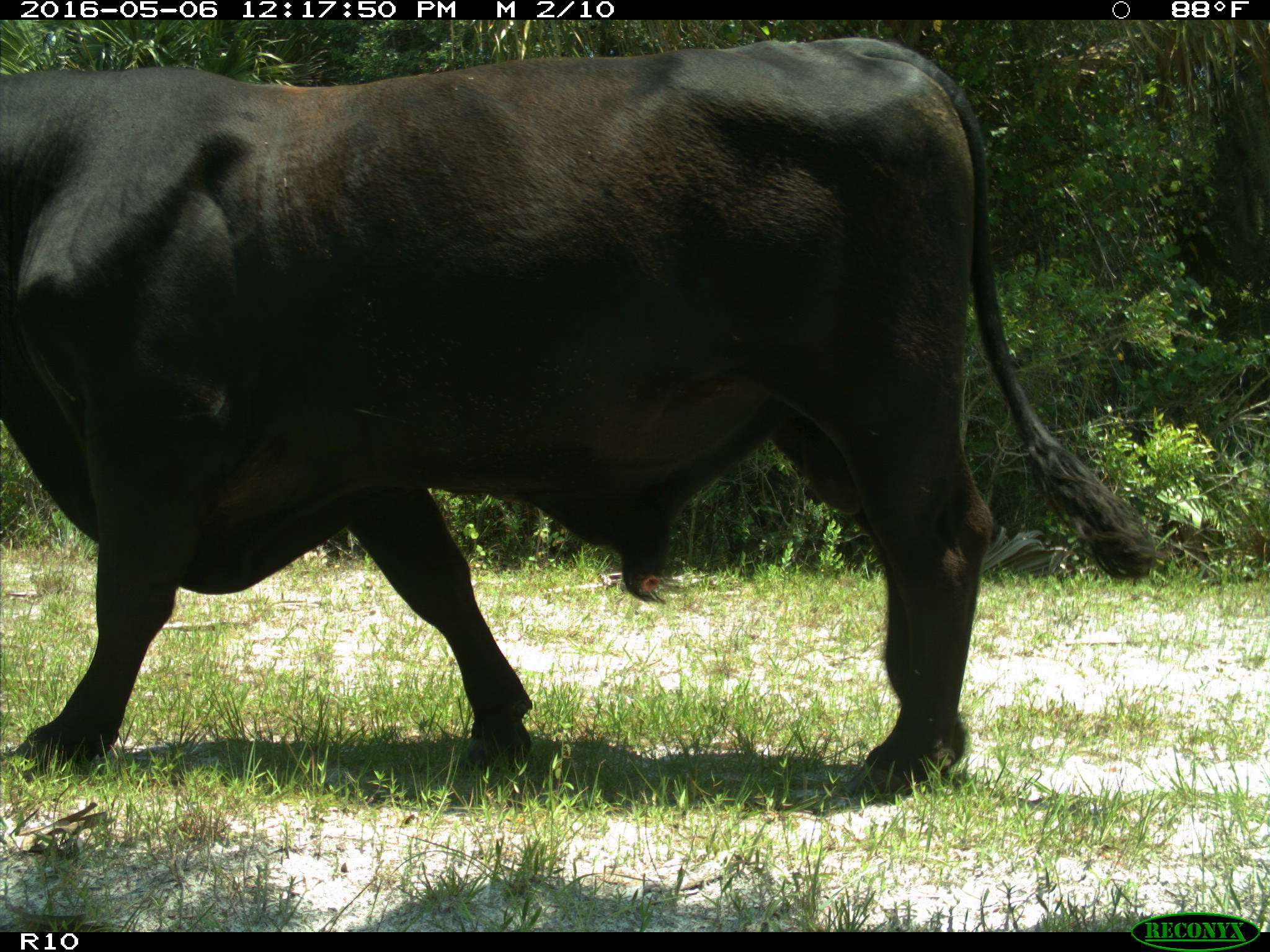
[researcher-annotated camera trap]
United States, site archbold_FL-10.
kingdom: Animalia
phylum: Chordata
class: Mammalia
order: Artiodactyla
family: Bovidae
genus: Bos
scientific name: Bos taurus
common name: domestic cow